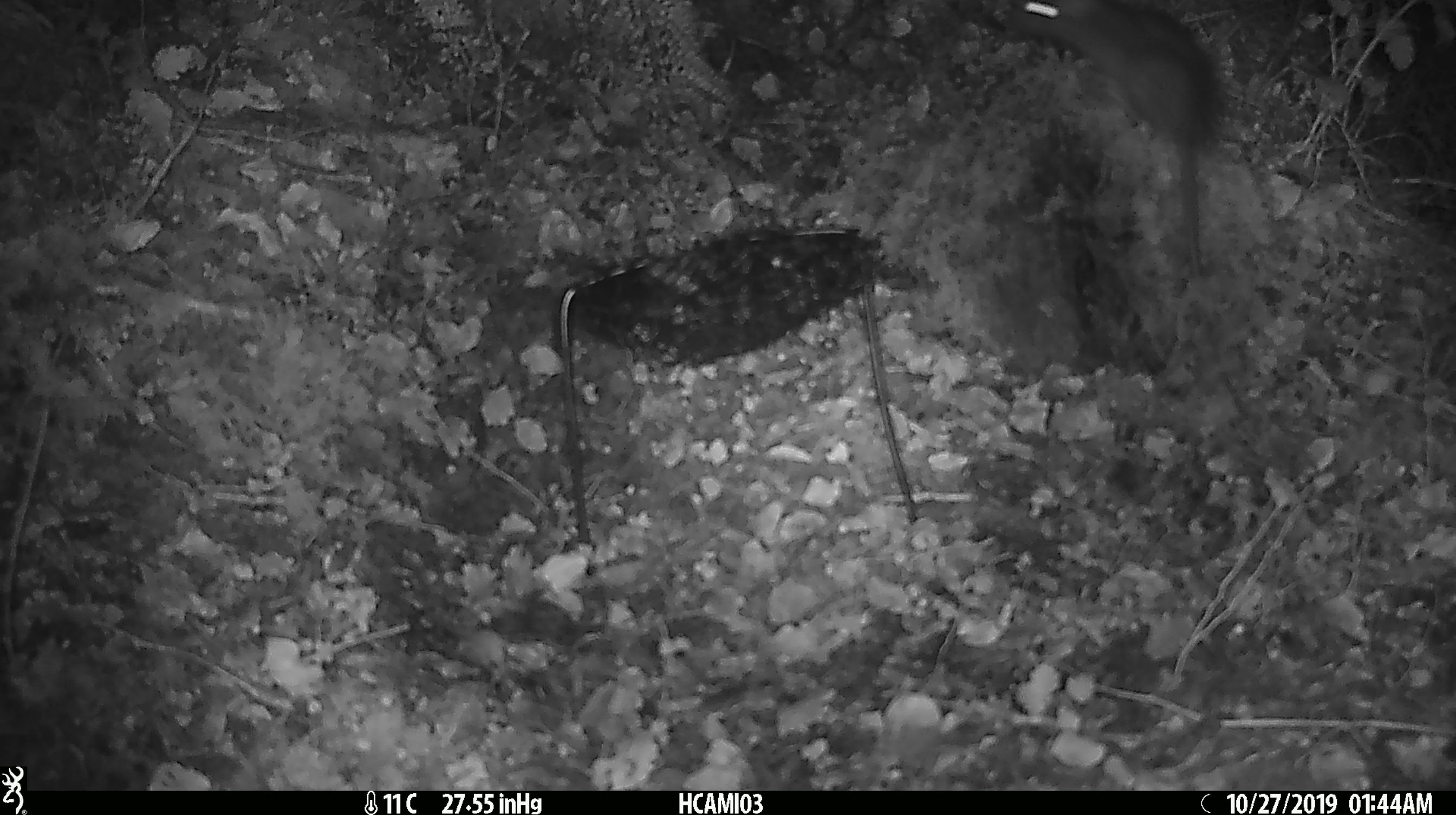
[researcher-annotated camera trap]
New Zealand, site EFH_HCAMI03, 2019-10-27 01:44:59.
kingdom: Animalia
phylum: Chordata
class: Mammalia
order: Rodentia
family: Muridae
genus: Rattus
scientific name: Rattus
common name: rat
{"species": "rat (Rattus)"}